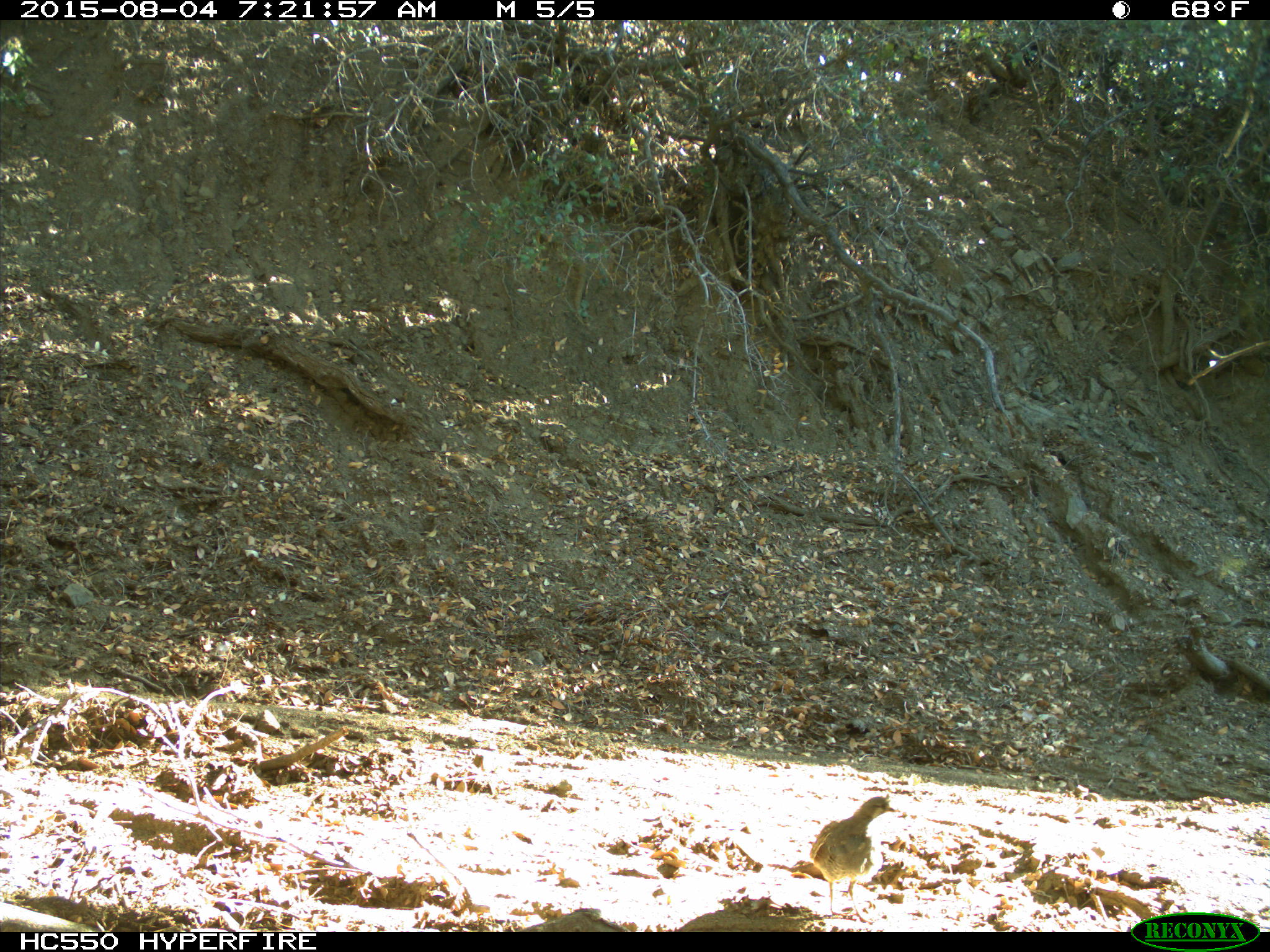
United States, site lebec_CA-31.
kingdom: Animalia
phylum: Chordata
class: Aves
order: Galliformes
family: Odontophoridae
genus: Callipepla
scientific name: Callipepla californica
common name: california quail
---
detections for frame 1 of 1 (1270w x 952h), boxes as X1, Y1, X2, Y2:
animal: 813, 796, 900, 925